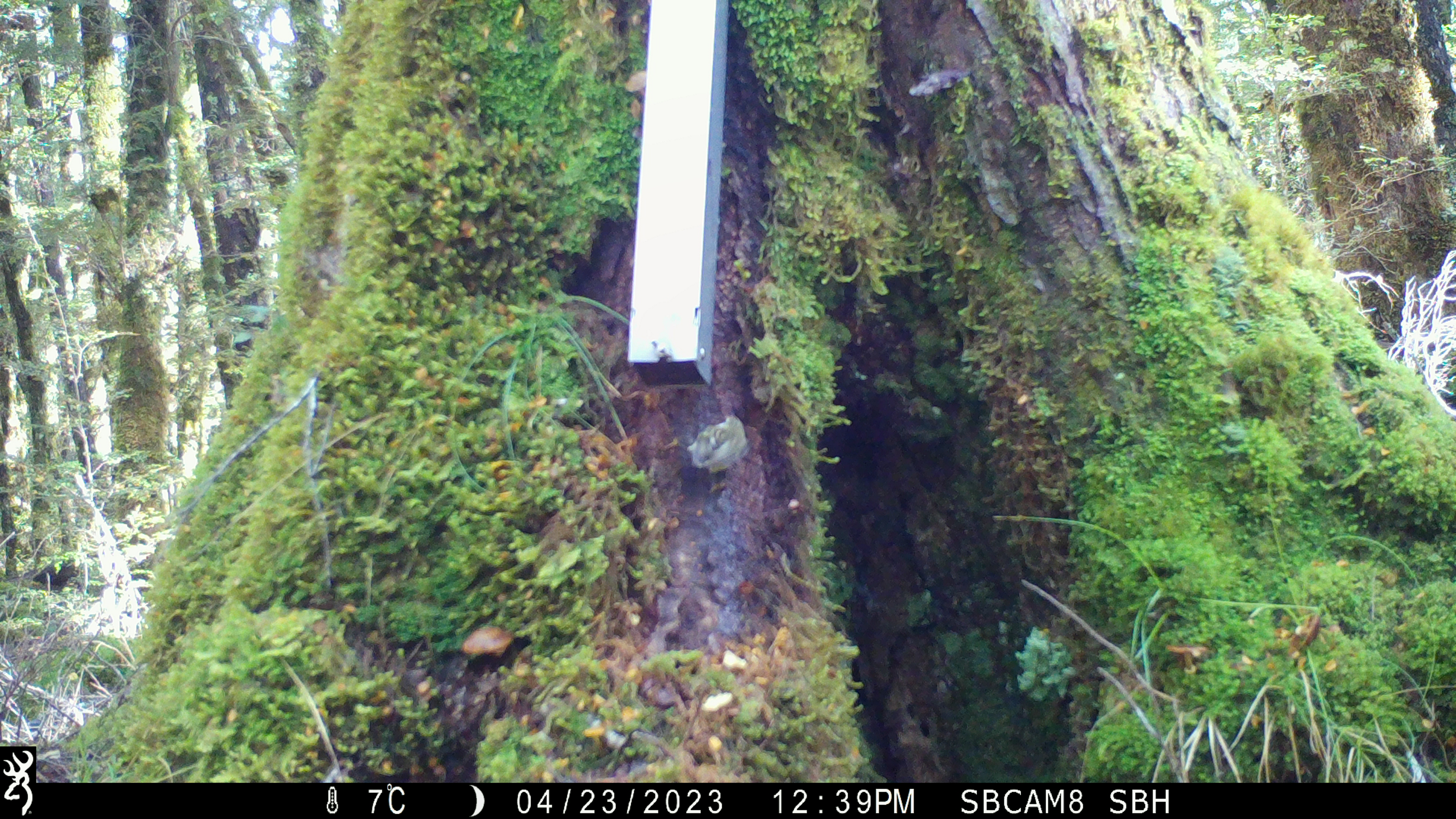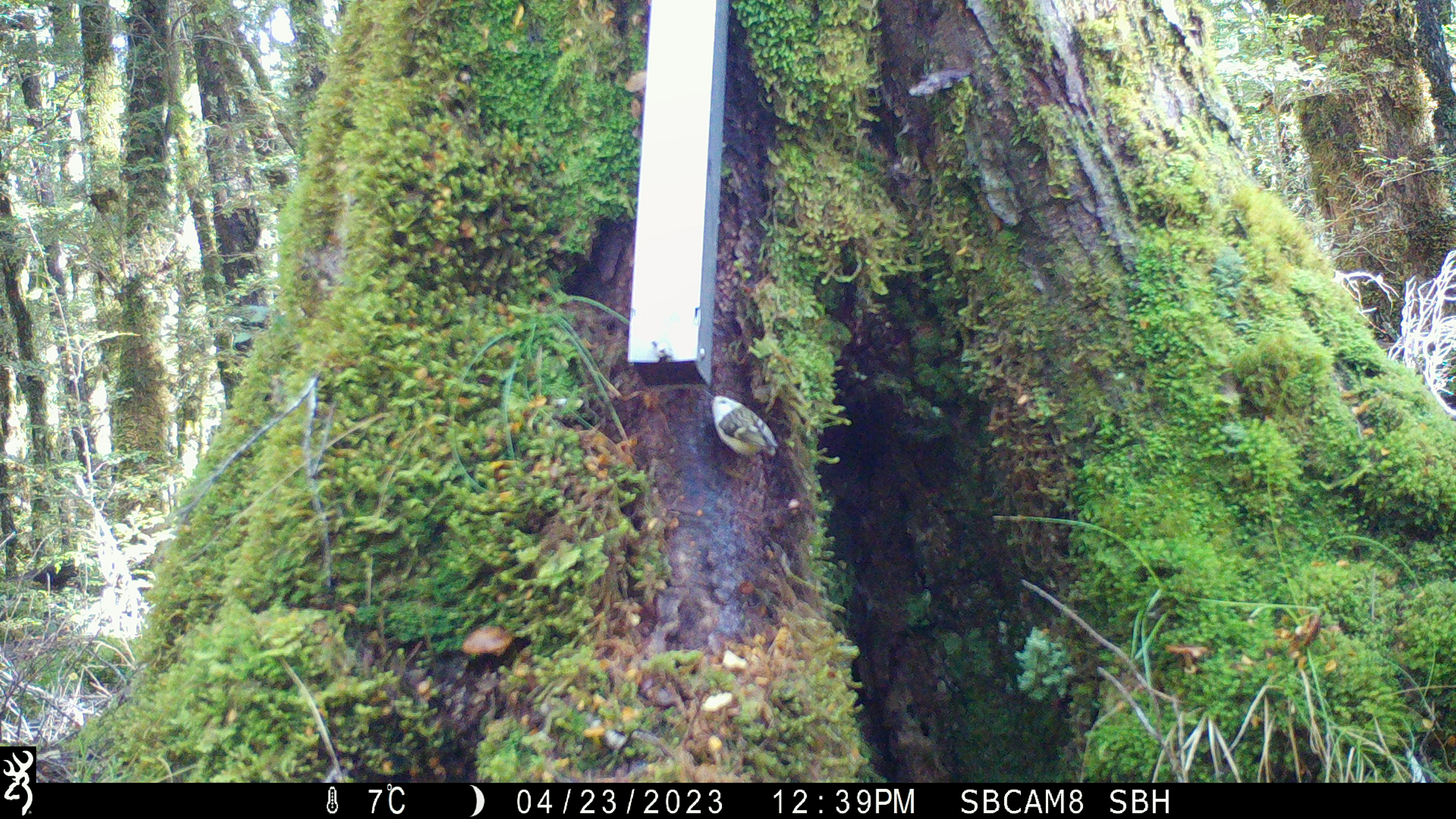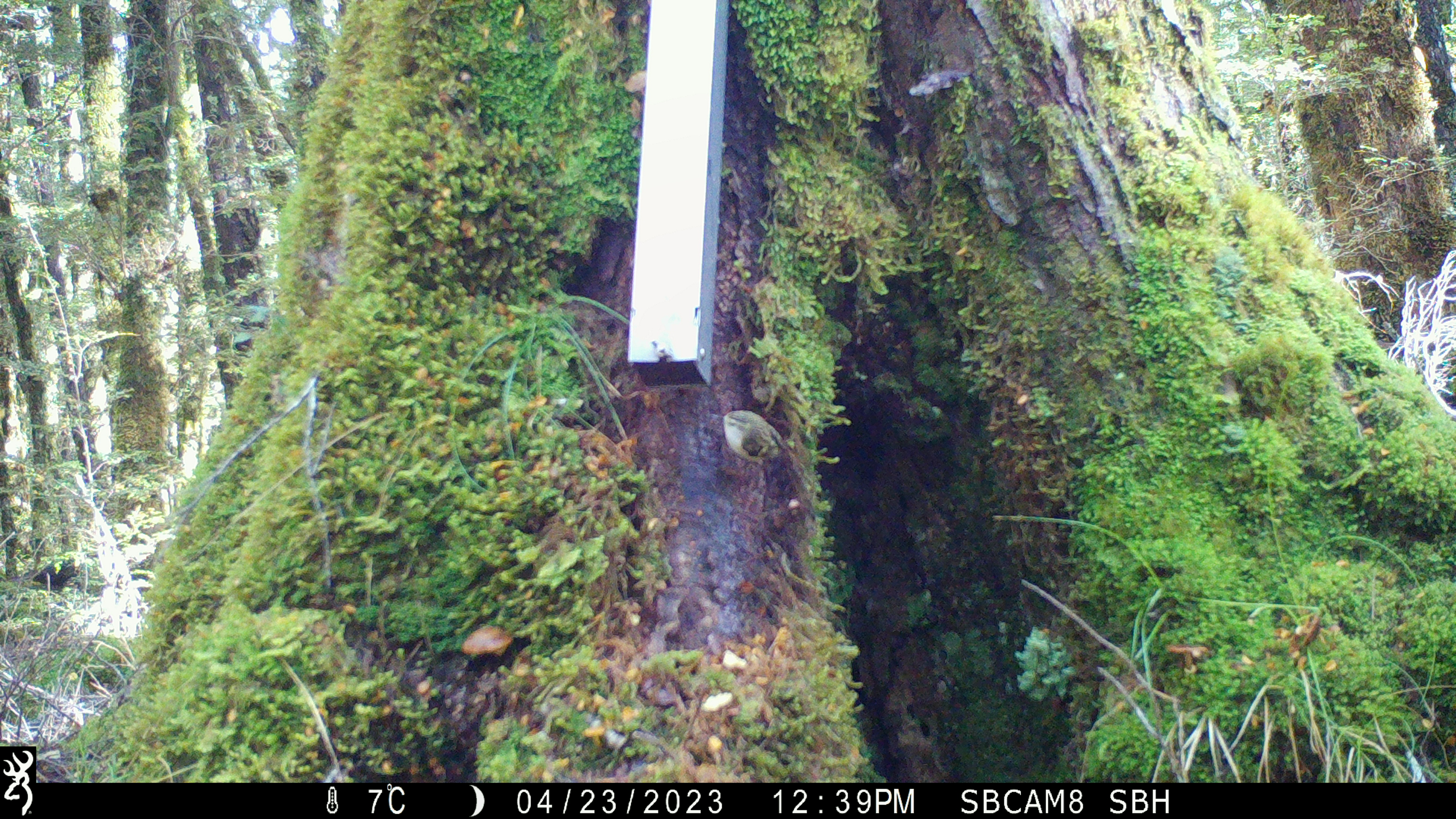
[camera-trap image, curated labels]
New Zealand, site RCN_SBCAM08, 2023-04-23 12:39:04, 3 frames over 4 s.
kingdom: Animalia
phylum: Chordata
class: Aves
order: Passeriformes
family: Acanthisittidae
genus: Acanthisitta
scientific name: Acanthisitta chloris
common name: rifleman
Rifleman (Acanthisitta chloris).